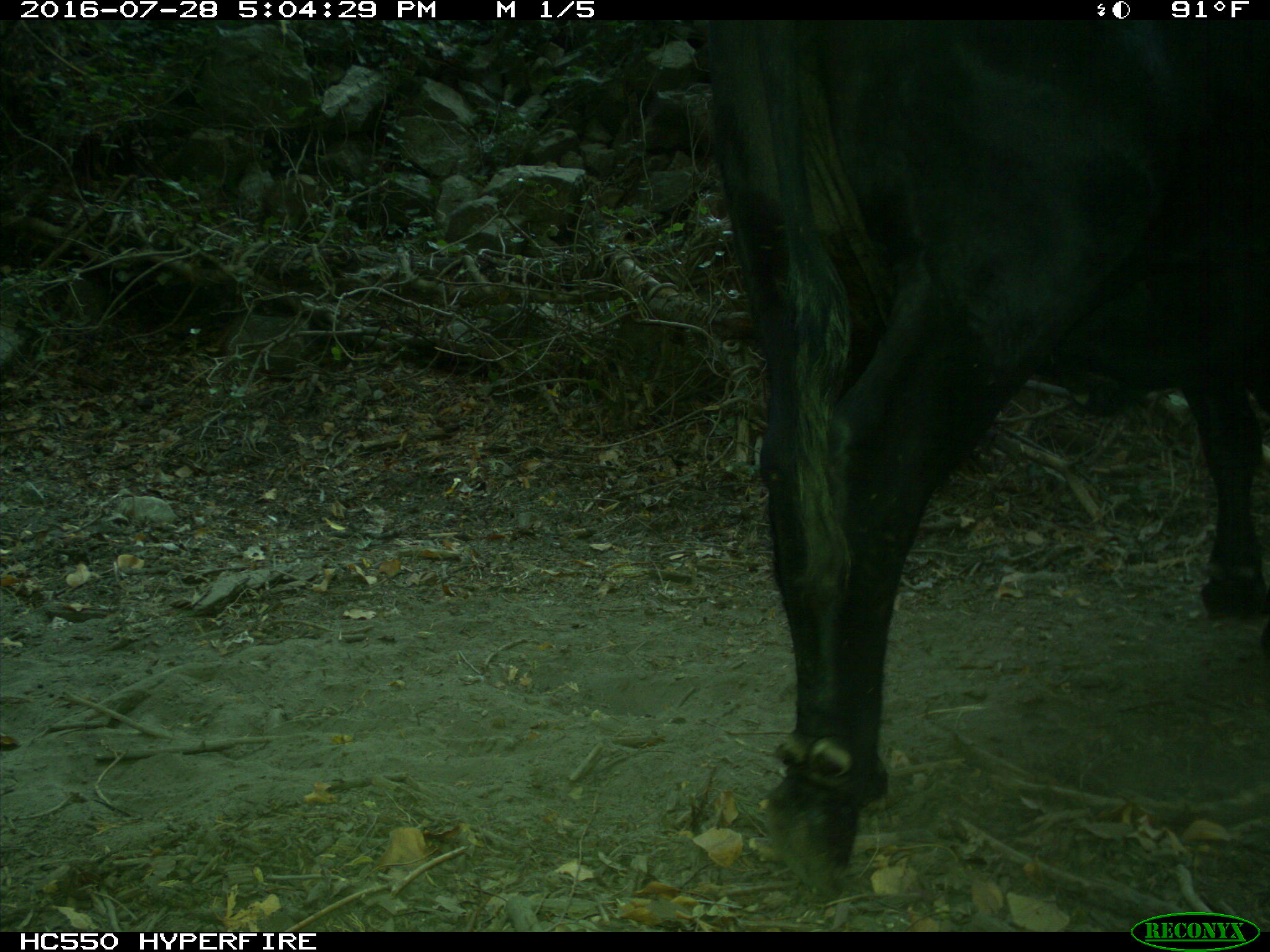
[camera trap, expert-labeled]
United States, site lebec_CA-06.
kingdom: Animalia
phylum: Chordata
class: Mammalia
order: Artiodactyla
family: Bovidae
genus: Bos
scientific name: Bos taurus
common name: domestic cow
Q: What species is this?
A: Bos taurus (domestic cow).